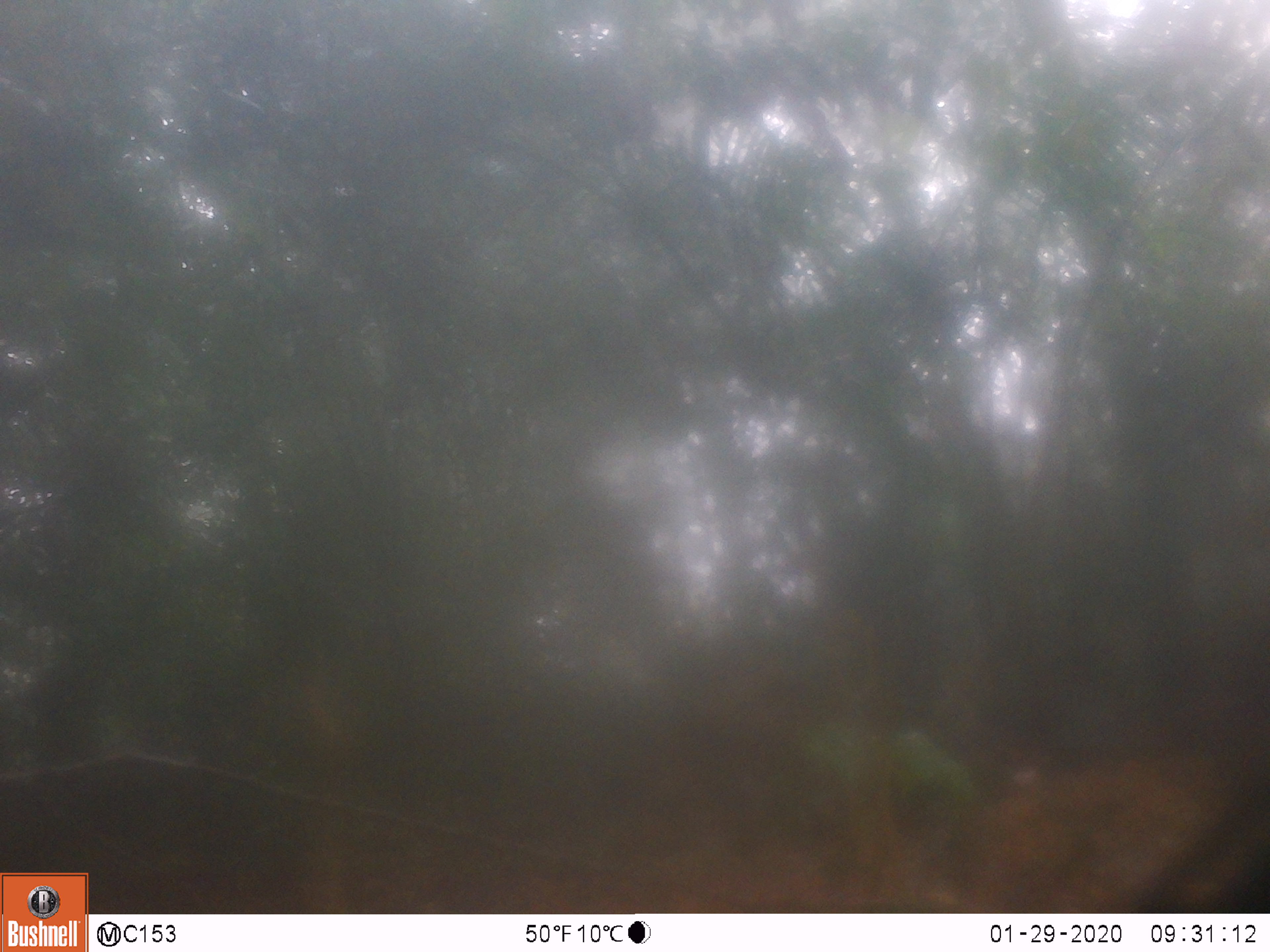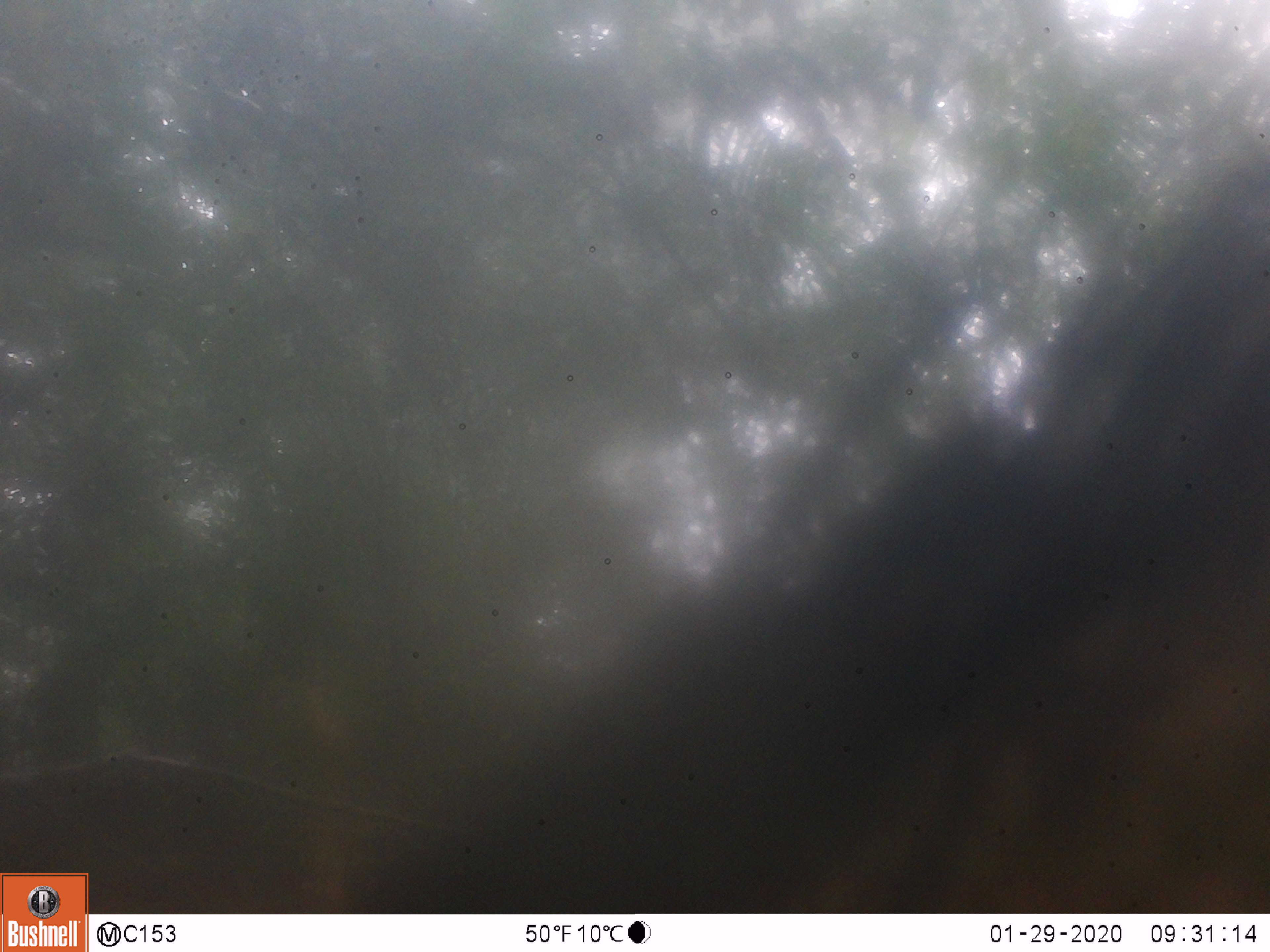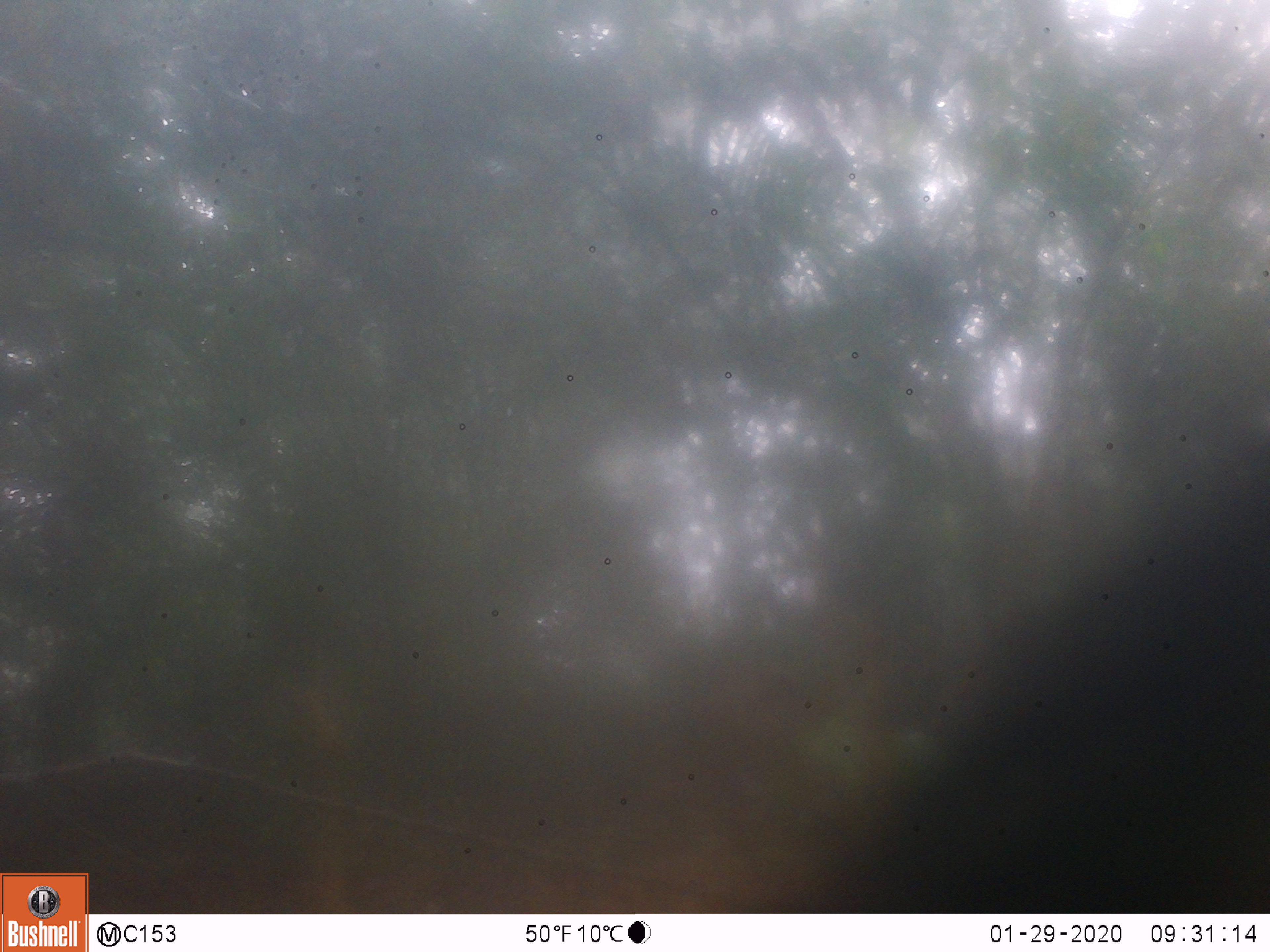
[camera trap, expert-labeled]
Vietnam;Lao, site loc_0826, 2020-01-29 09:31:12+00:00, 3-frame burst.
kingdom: Animalia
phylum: Chordata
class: Mammalia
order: Artiodactyla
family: Suidae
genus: Sus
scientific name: Sus scrofa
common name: eurasian wild pig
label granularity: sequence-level